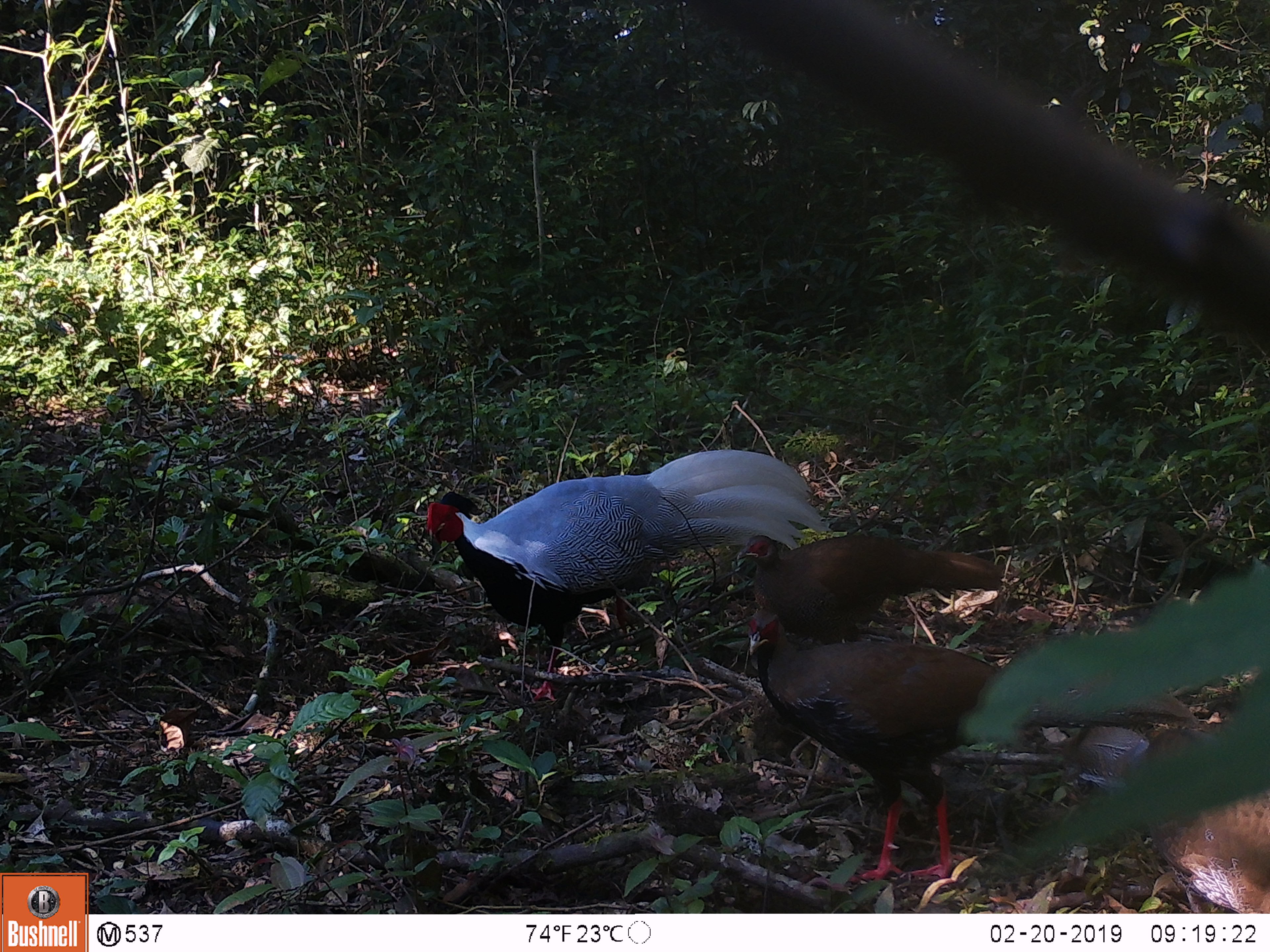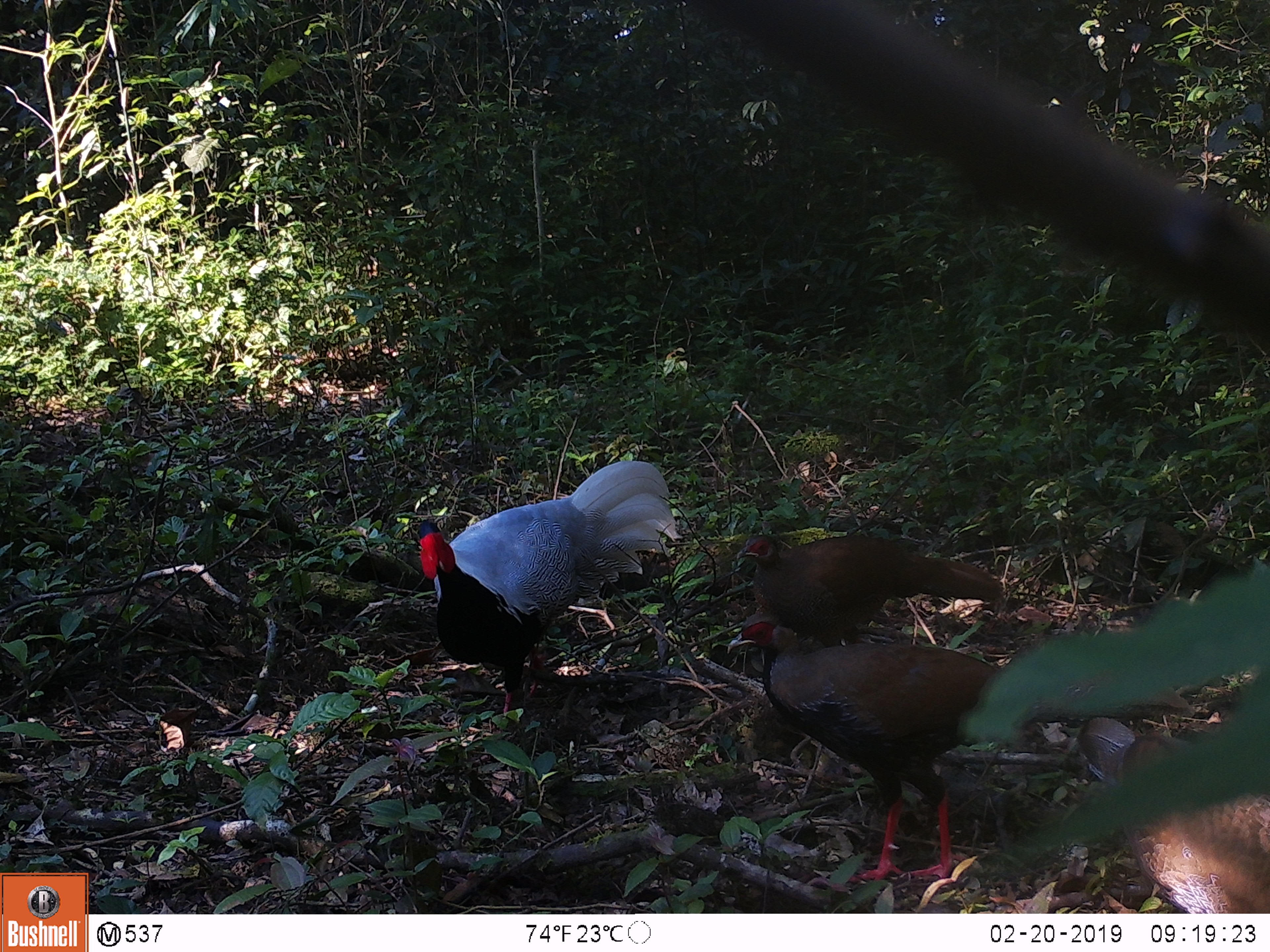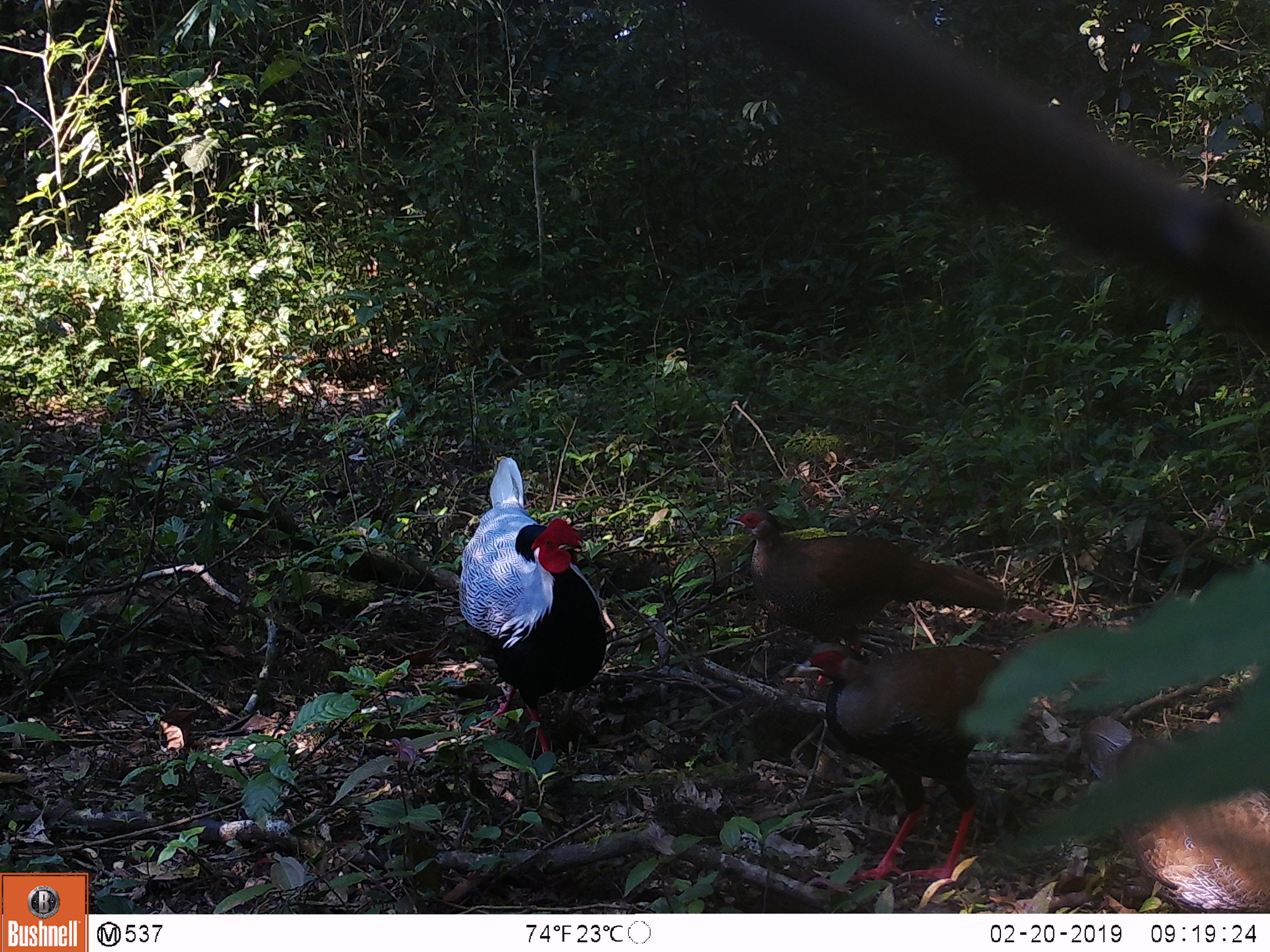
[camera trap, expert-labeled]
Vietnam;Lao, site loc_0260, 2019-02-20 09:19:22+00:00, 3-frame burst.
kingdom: Animalia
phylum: Chordata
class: Aves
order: Galliformes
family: Phasianidae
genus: Lophura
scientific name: Lophura nycthemera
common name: silver pheasant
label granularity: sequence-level